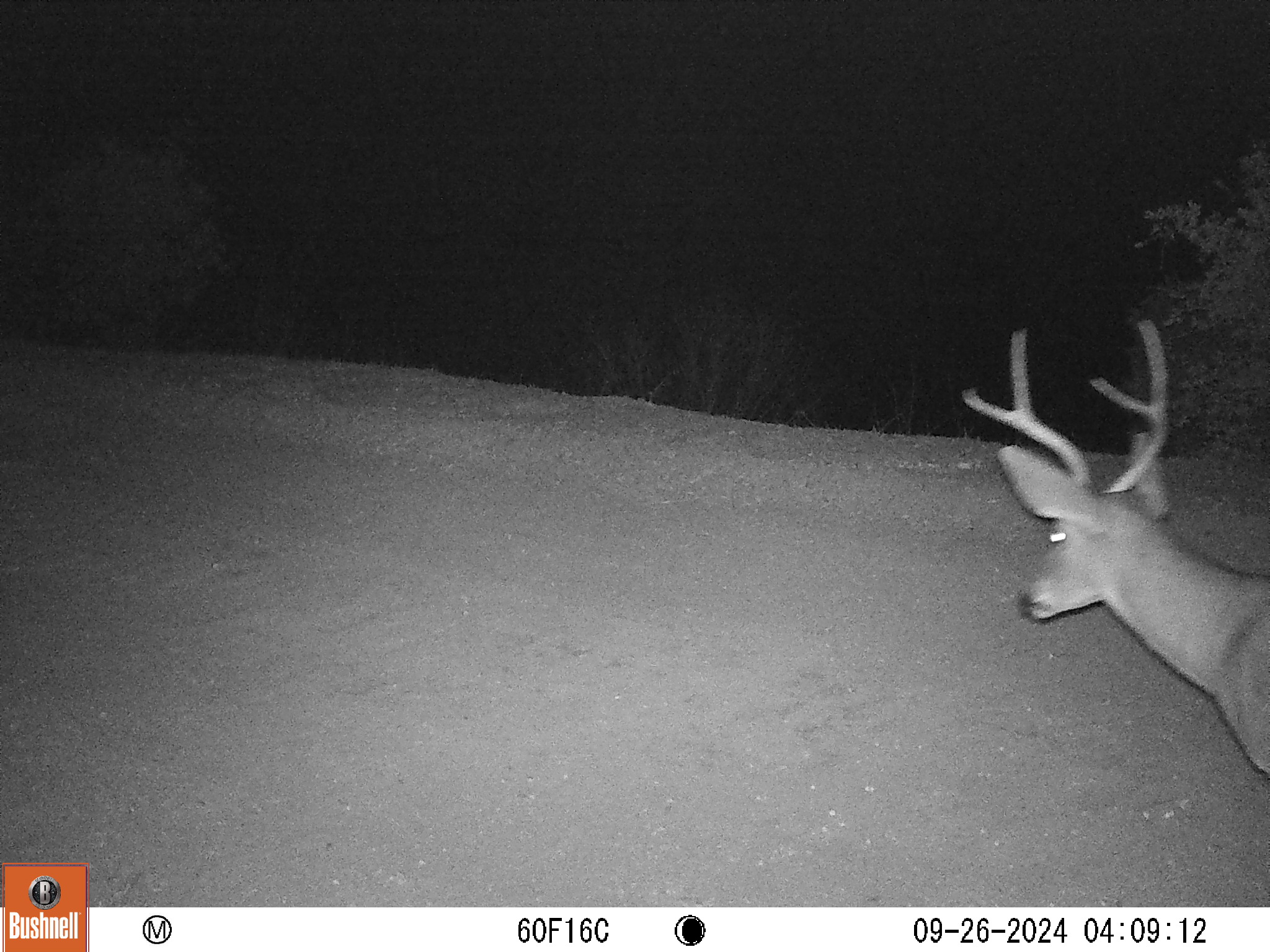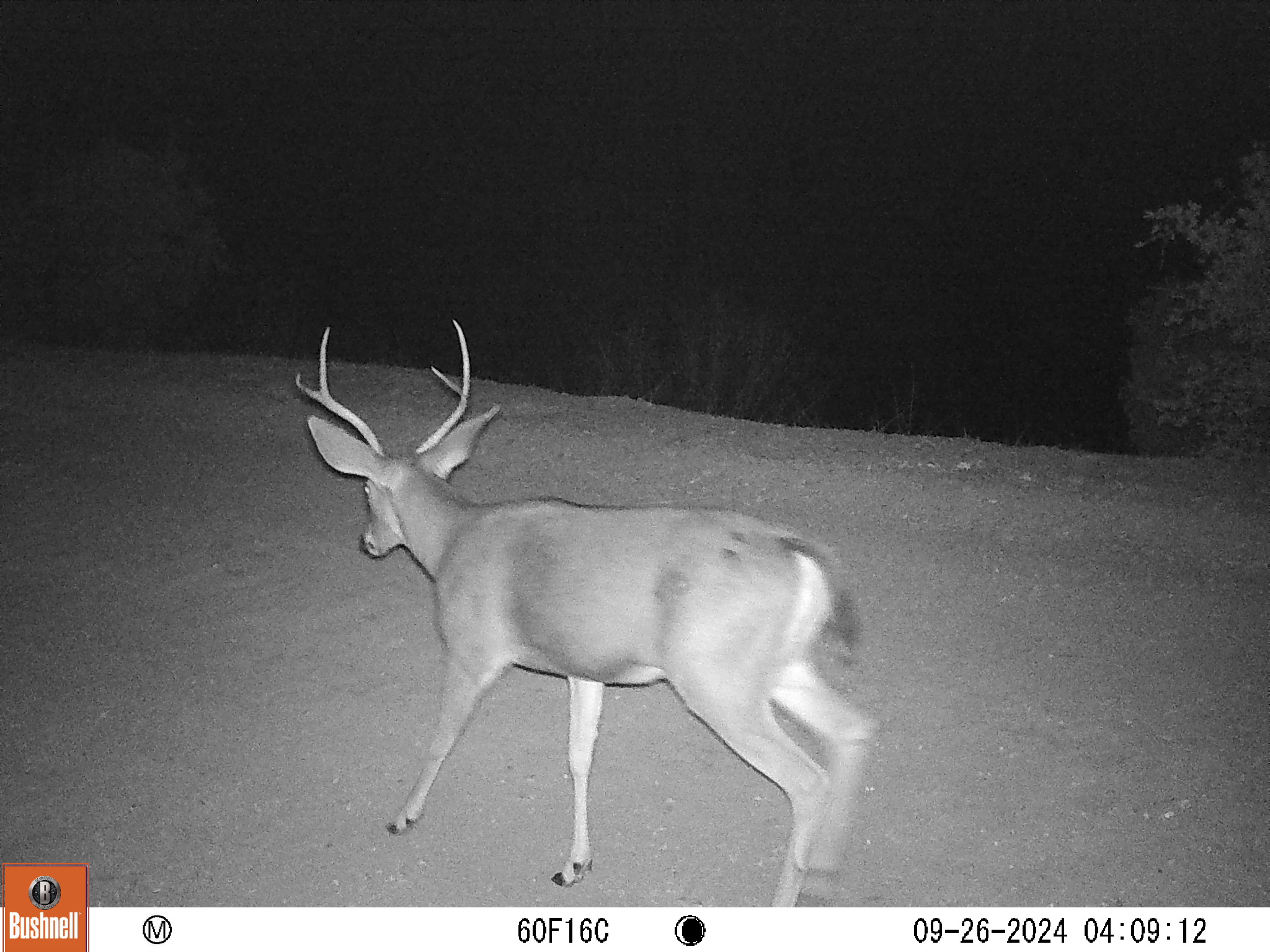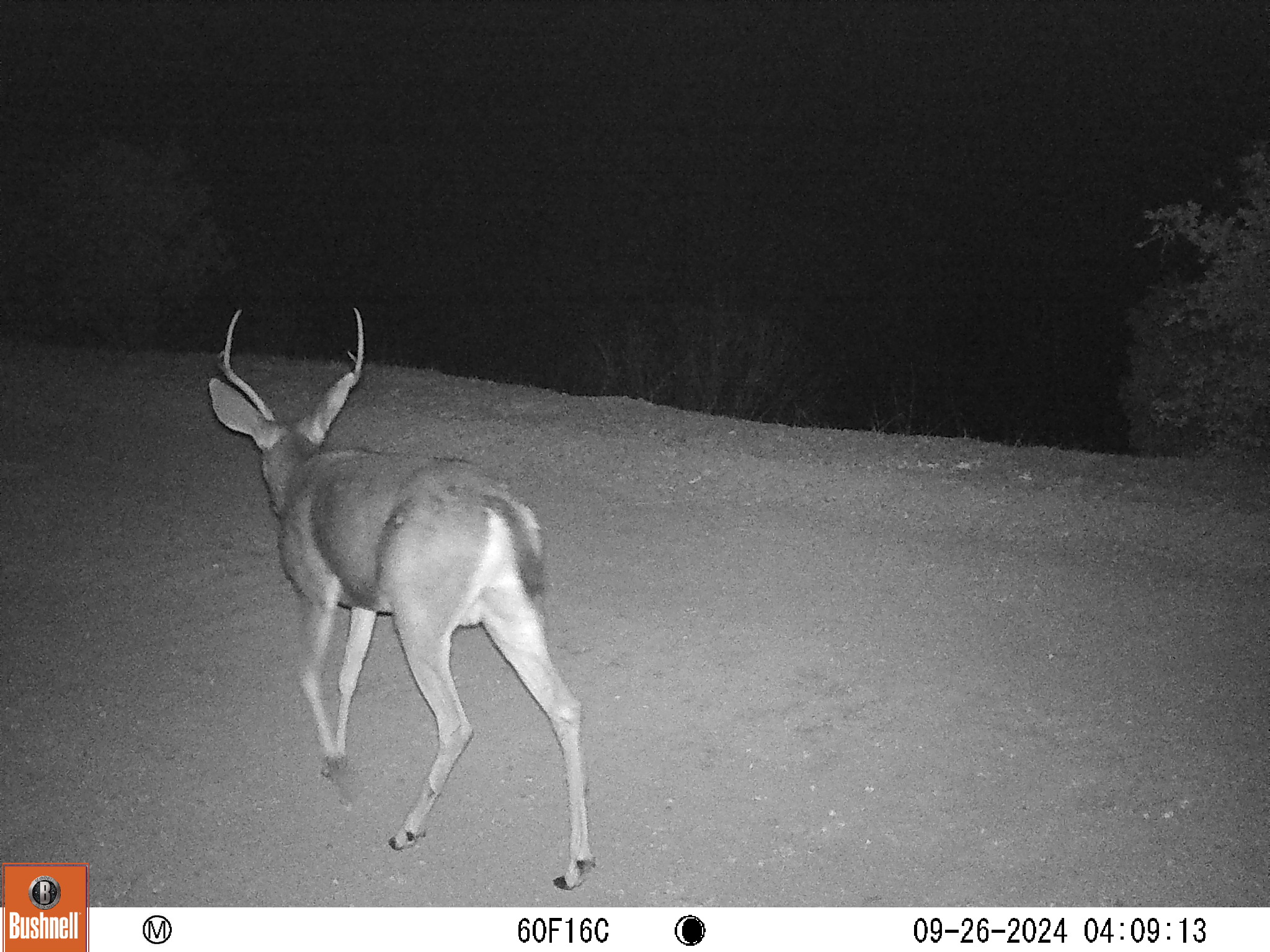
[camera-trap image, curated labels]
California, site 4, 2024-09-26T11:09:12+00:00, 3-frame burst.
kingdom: Animalia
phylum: Chordata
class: Mammalia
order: Artiodactyla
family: Cervidae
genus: Odocoileus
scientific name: Odocoileus hemionus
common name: mule deer